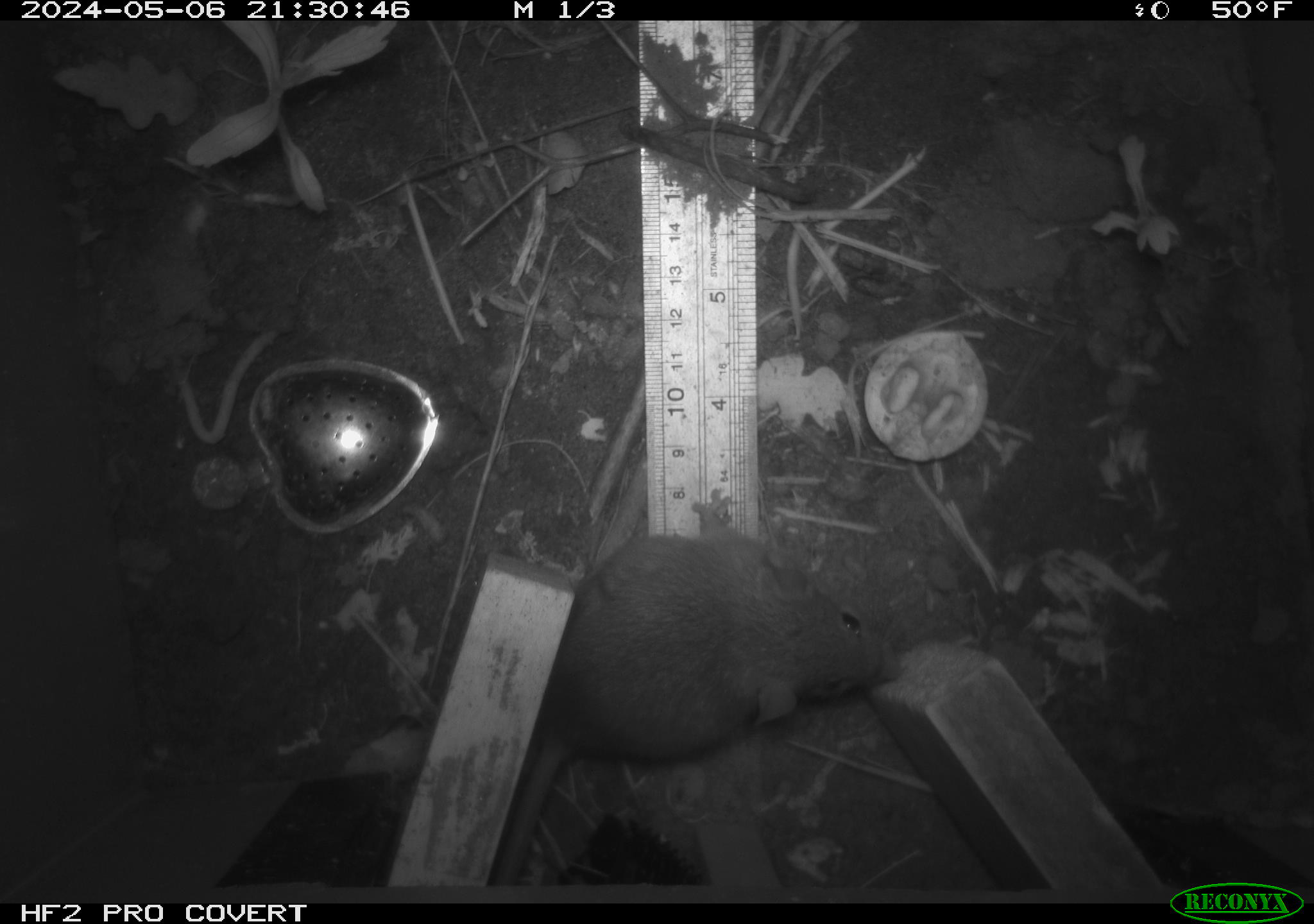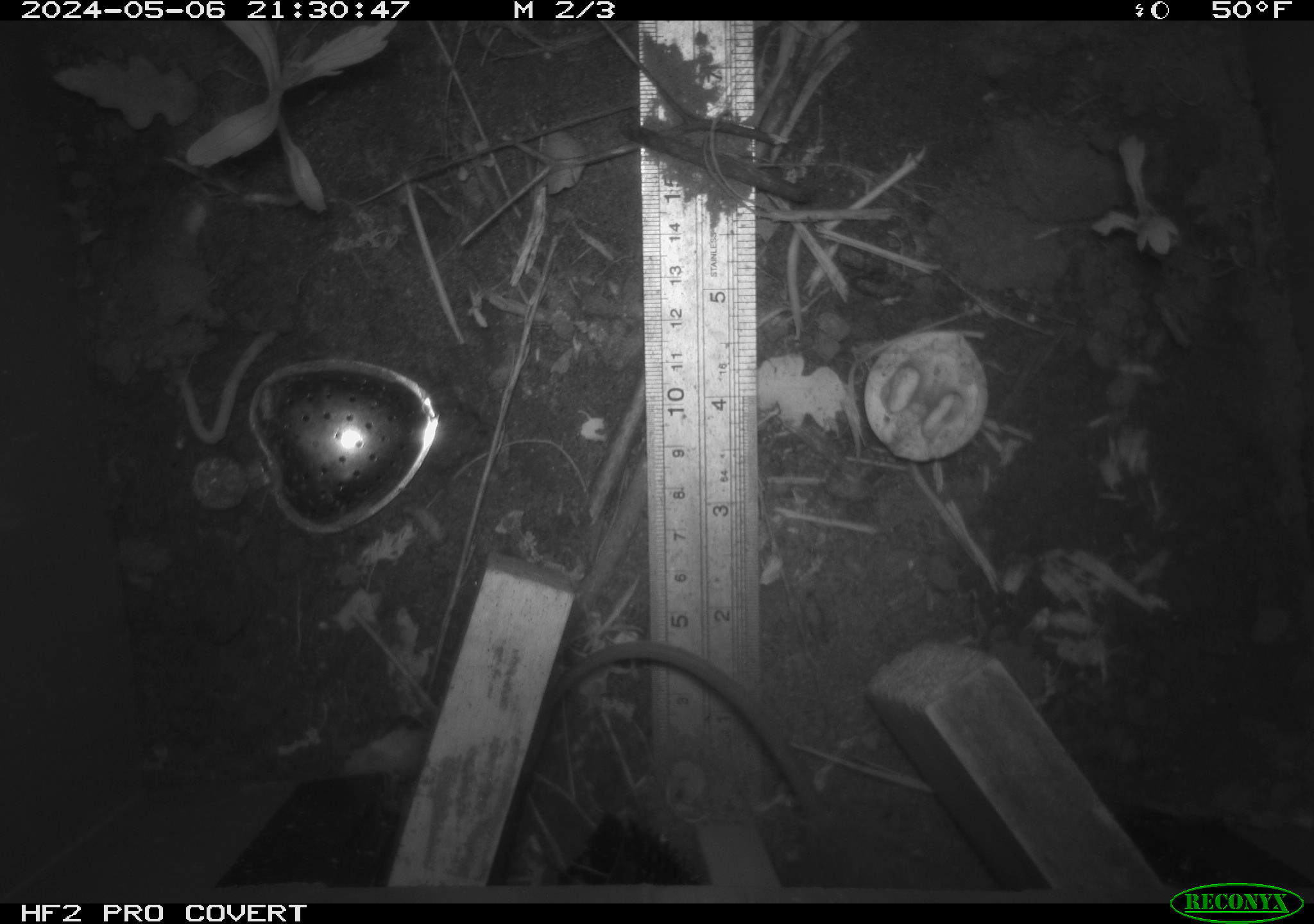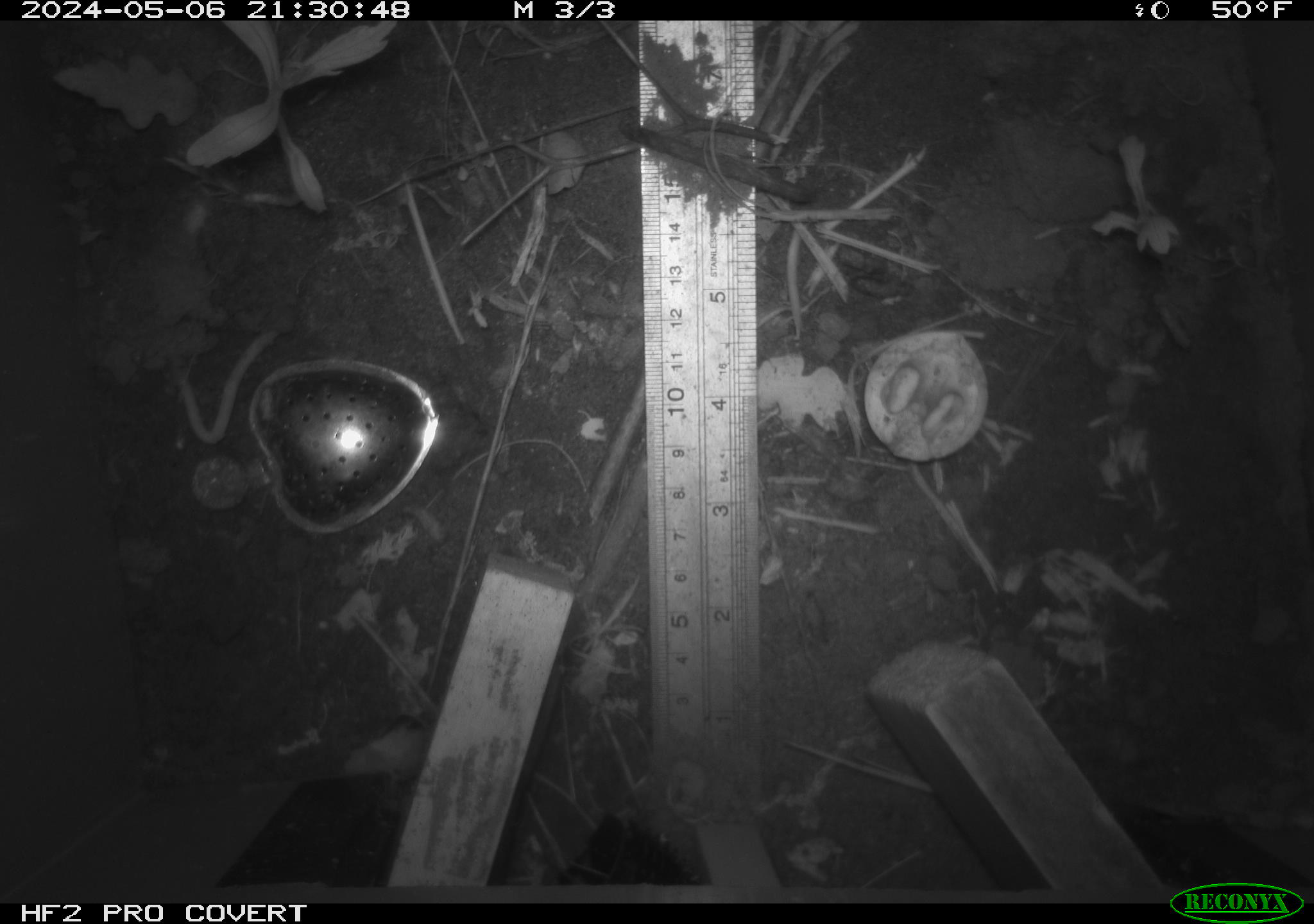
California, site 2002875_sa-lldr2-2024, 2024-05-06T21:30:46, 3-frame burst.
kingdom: Animalia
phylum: Chordata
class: Mammalia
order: Rodentia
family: Muridae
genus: Rattus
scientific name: Rattus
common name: rat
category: rattus species